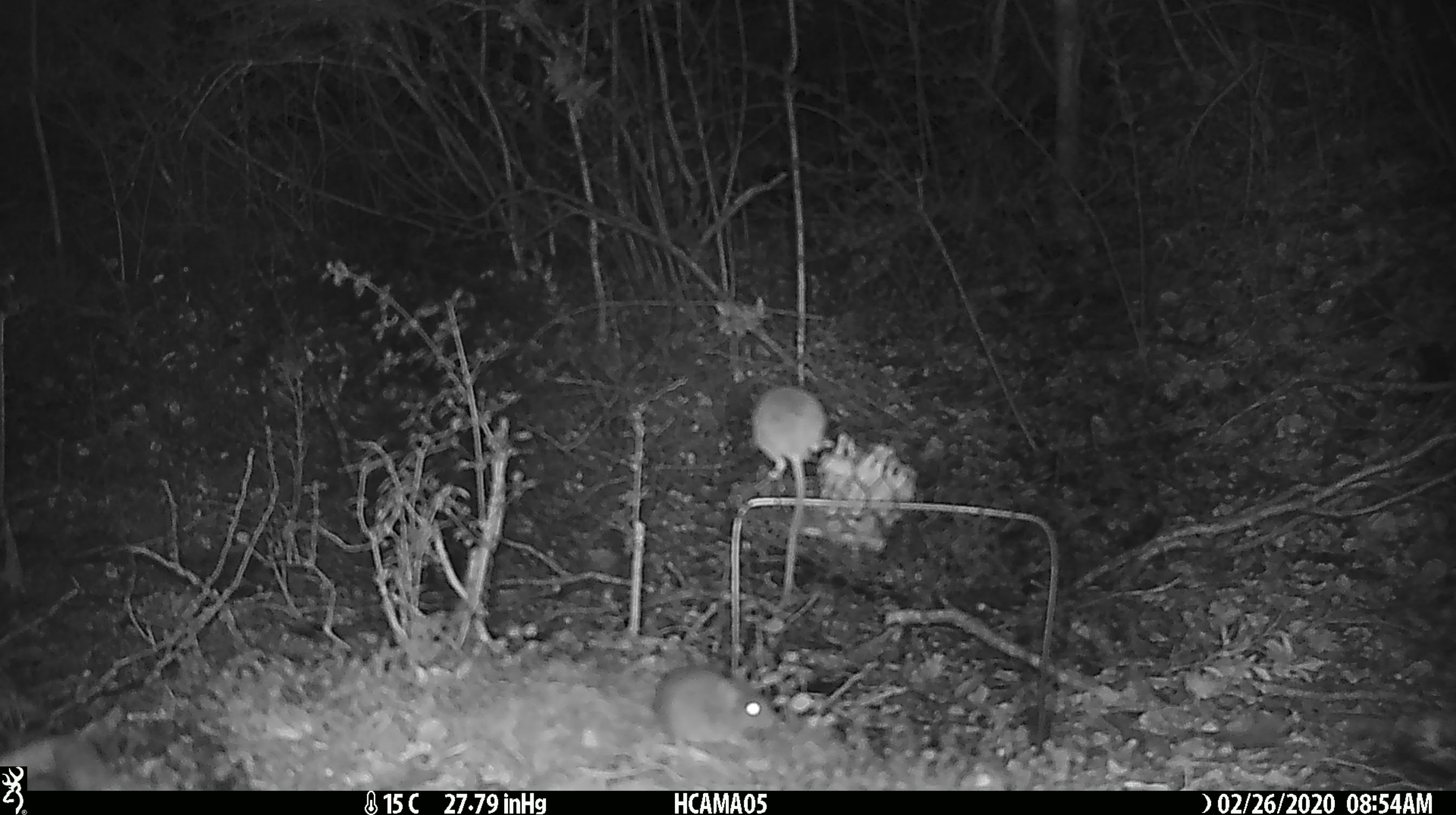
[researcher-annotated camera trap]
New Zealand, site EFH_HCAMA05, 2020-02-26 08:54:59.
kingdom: Animalia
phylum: Chordata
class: Mammalia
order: Rodentia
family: Muridae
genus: Mus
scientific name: Mus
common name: mouse